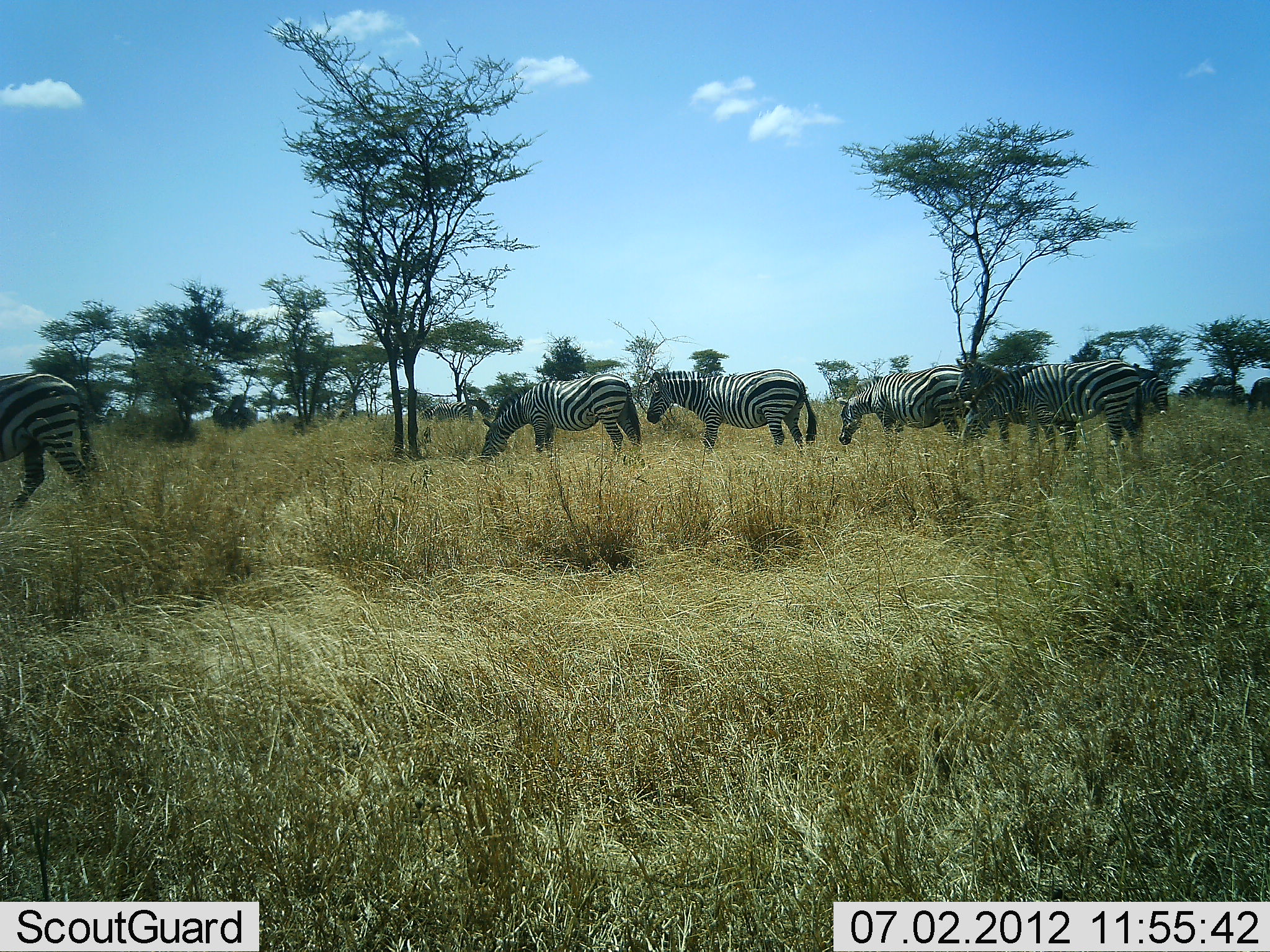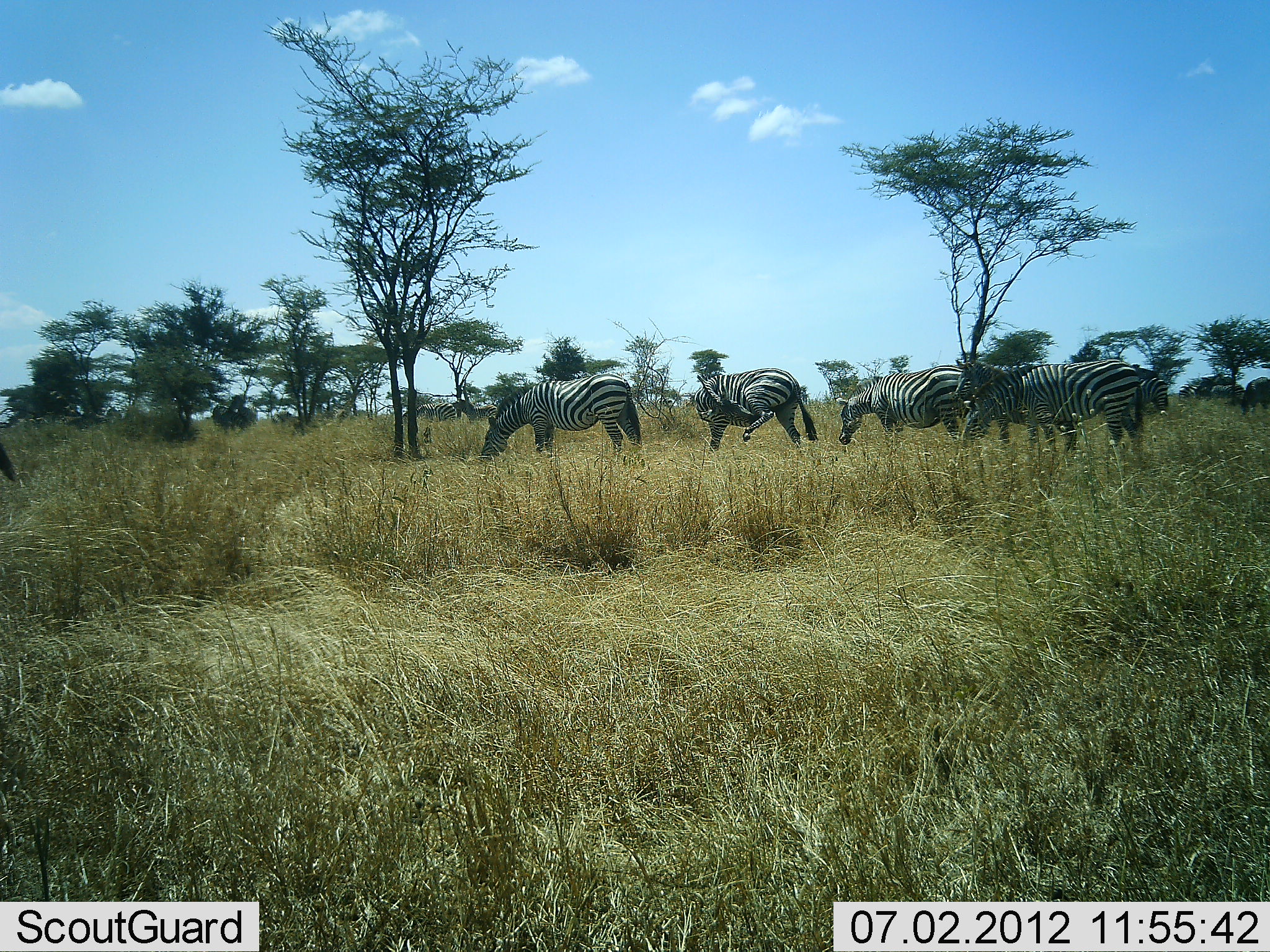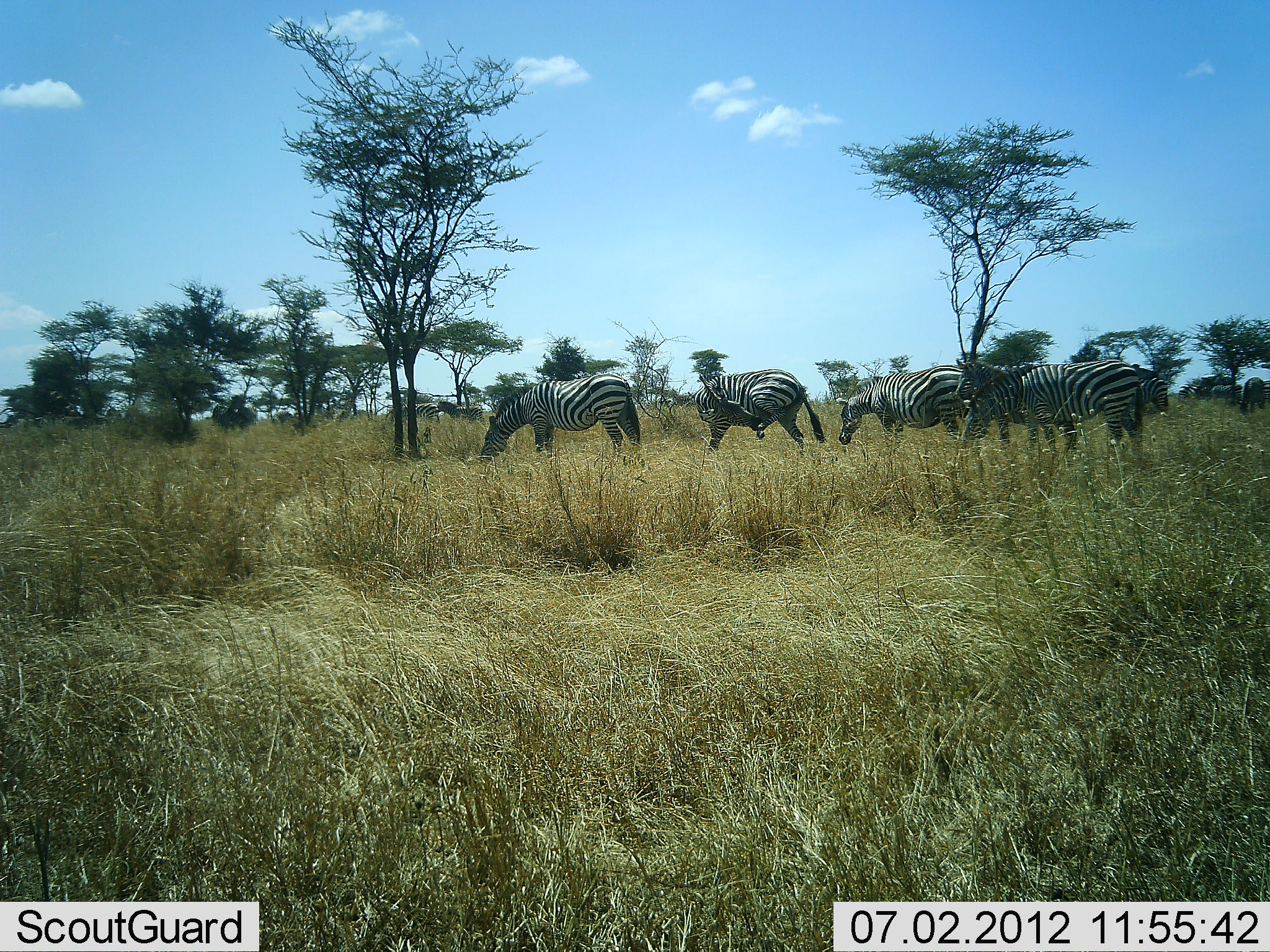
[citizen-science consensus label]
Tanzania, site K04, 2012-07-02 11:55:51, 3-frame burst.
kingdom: Animalia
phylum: Chordata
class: Mammalia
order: Perissodactyla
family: Equidae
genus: Equus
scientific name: Equus quagga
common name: plains zebra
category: zebra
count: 8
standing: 50%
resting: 0%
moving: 70%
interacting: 20%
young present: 0%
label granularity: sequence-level